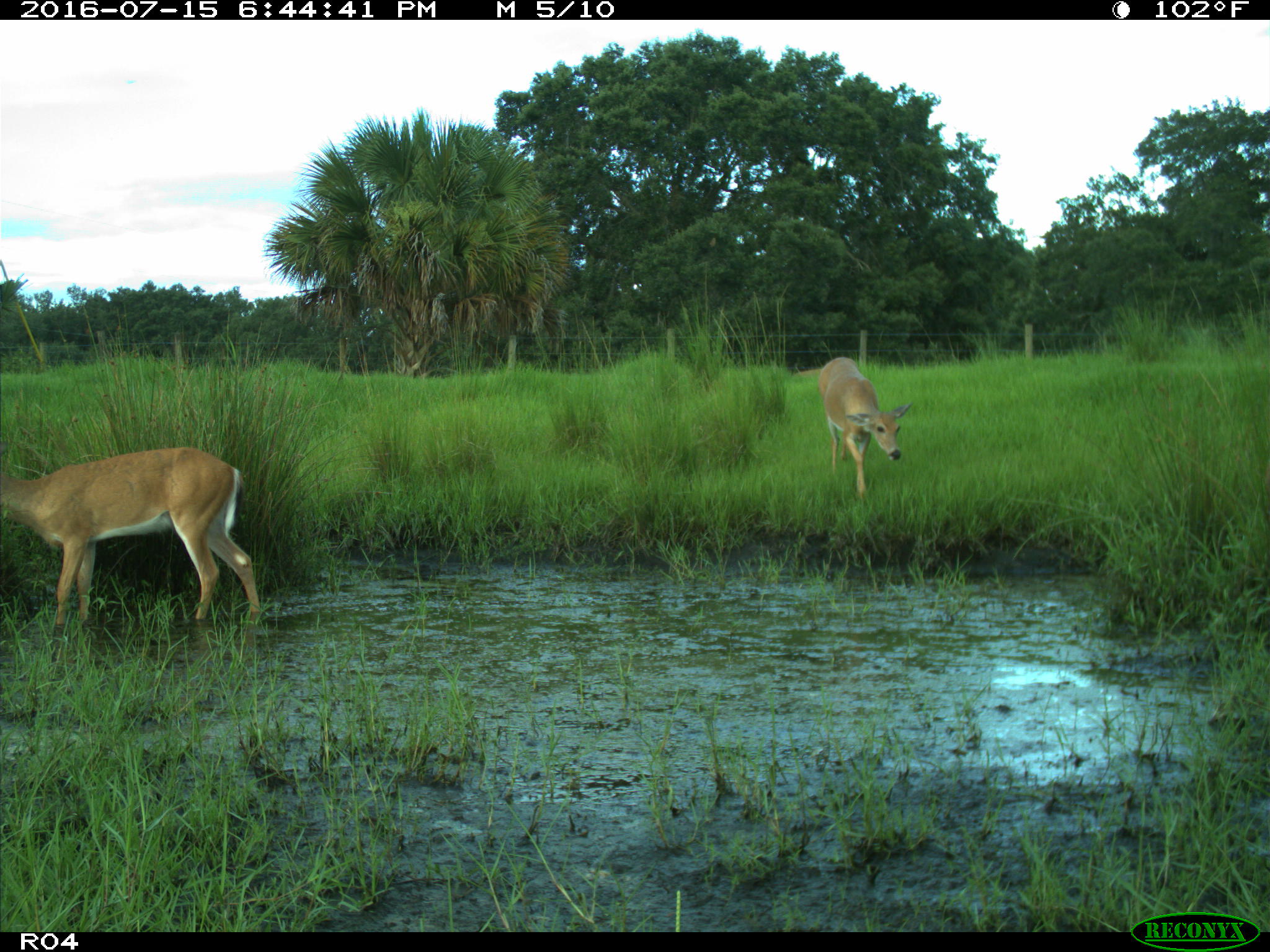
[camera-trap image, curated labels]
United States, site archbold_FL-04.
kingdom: Animalia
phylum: Chordata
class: Mammalia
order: Artiodactyla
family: Cervidae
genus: Odocoileus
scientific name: Odocoileus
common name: deer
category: unidentified deer